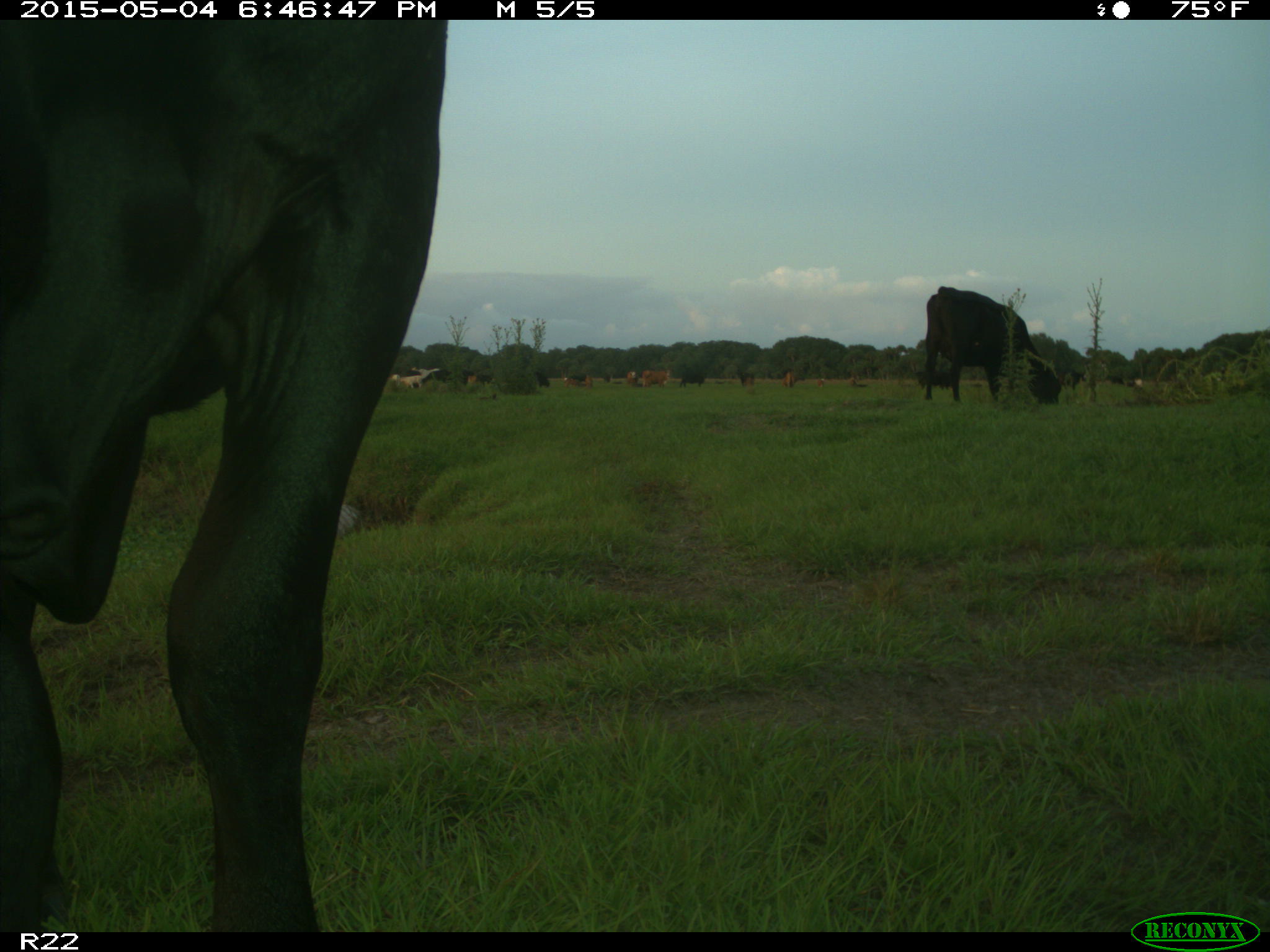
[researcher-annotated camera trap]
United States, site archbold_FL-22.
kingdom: Animalia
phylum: Chordata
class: Mammalia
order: Artiodactyla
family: Bovidae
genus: Bos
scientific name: Bos taurus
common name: domestic cow